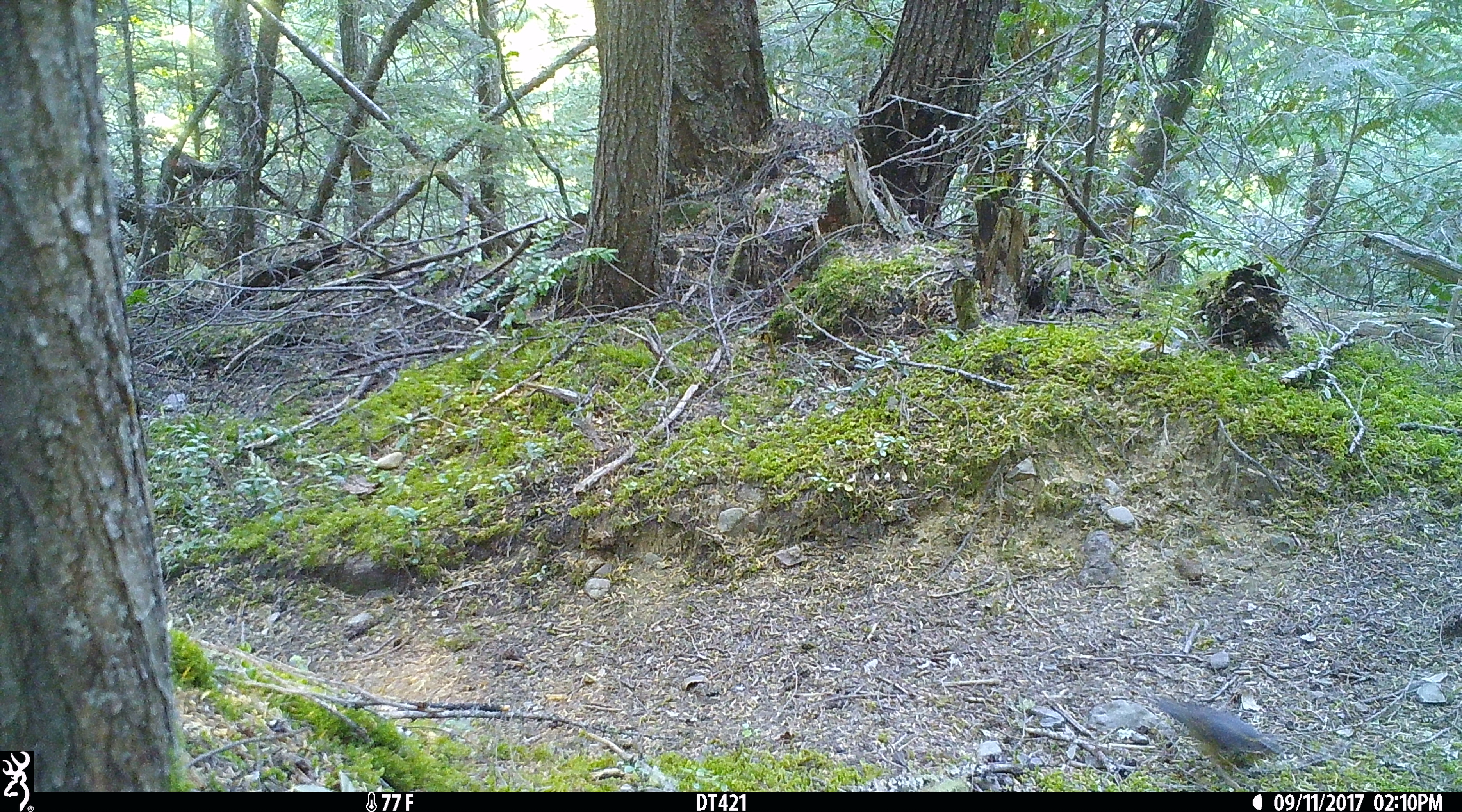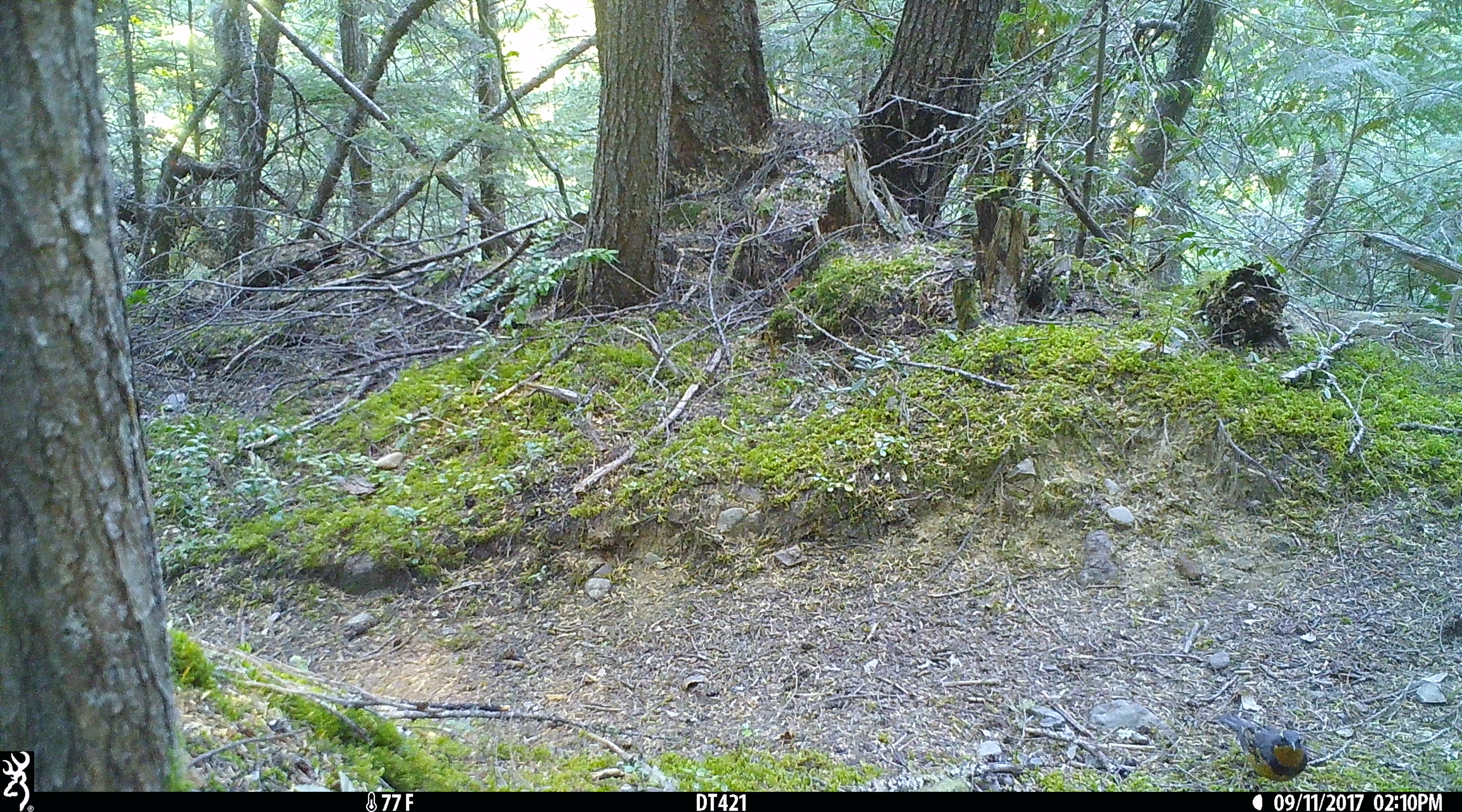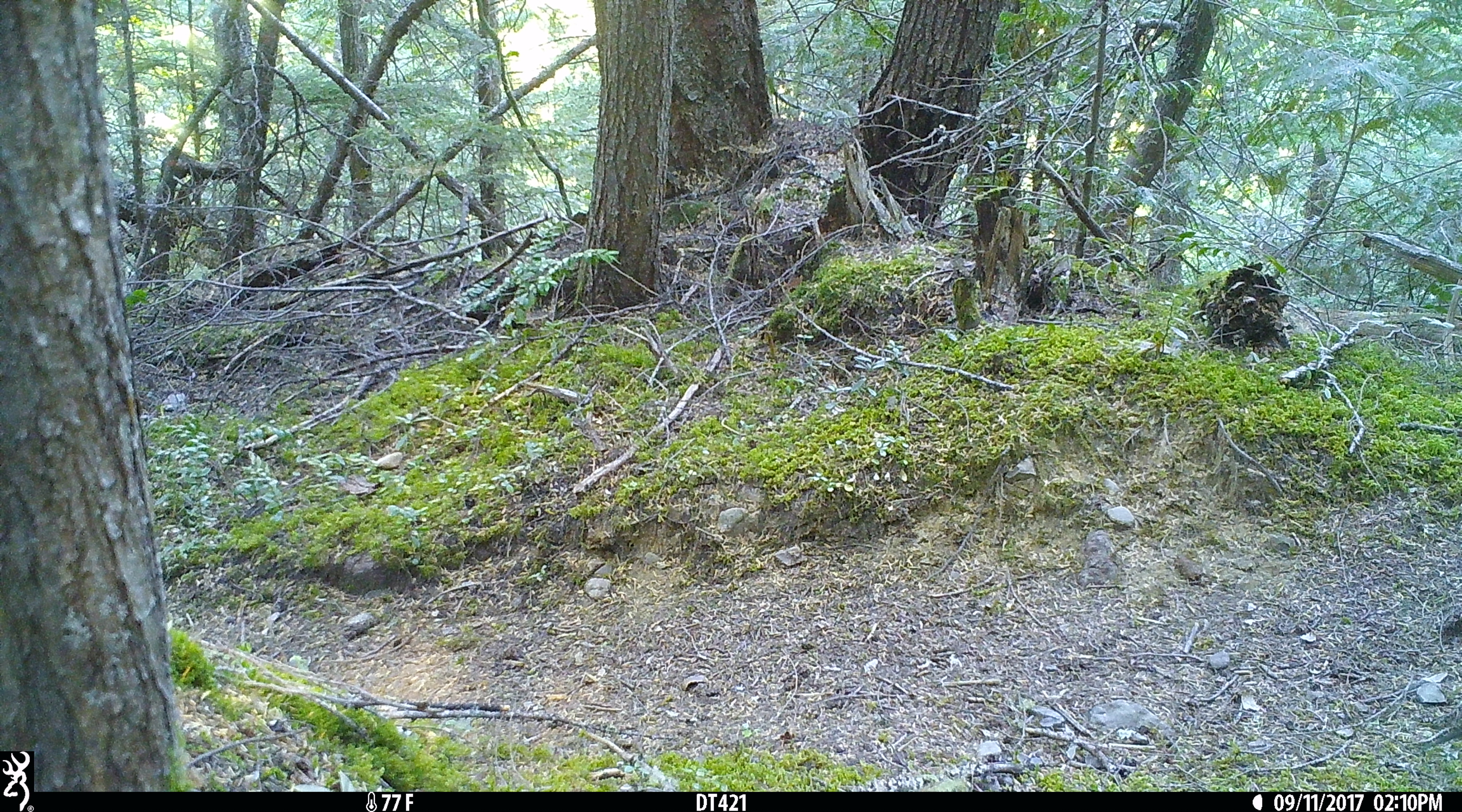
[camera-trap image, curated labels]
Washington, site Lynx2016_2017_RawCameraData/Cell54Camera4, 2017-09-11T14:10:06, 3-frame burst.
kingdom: Animalia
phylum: Chordata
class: Aves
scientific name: Aves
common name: birds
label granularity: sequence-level